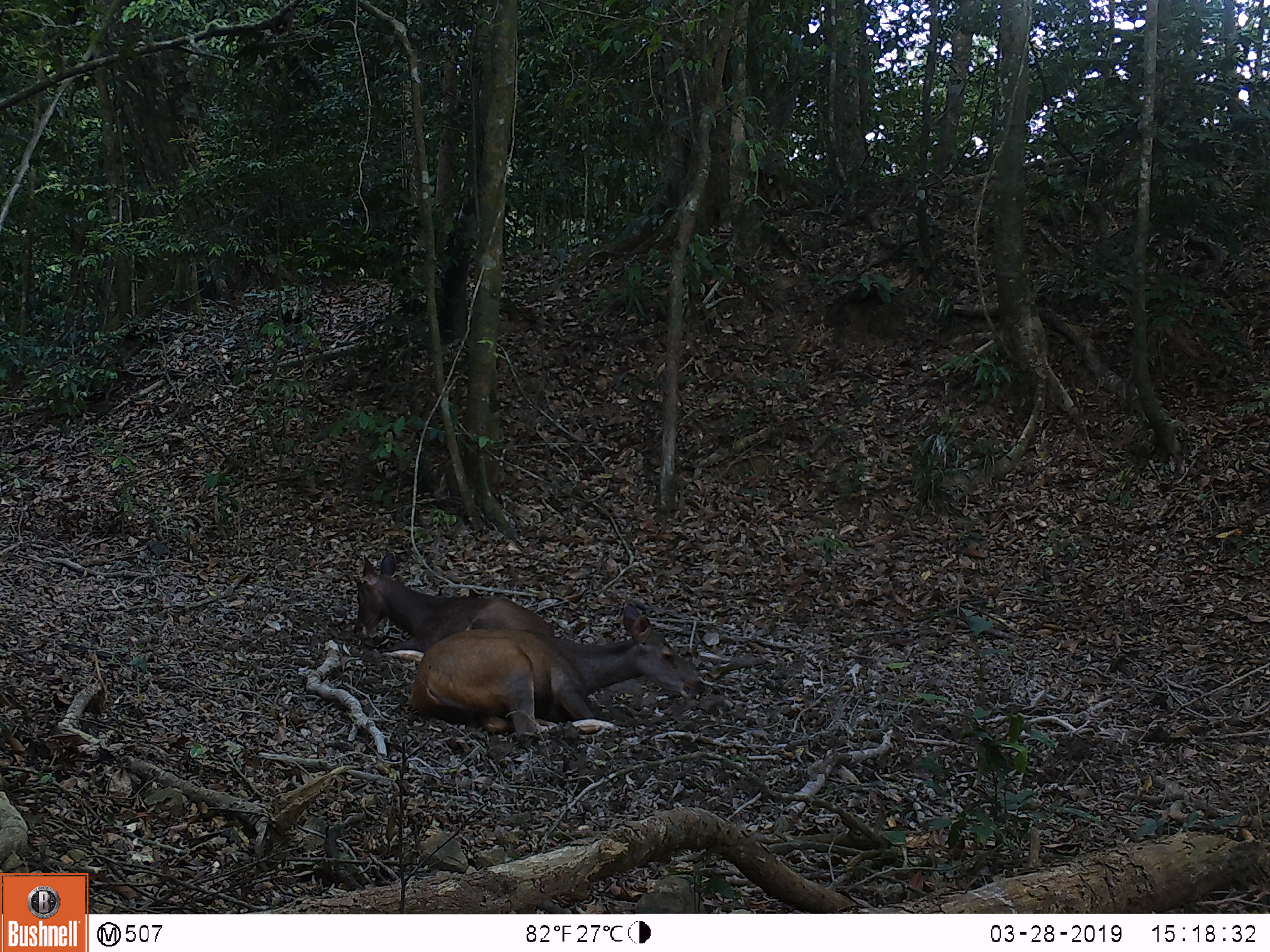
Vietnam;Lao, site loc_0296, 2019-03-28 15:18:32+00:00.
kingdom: Animalia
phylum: Chordata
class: Mammalia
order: Artiodactyla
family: Cervidae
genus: Rusa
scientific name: Rusa unicolor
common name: sambar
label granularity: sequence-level